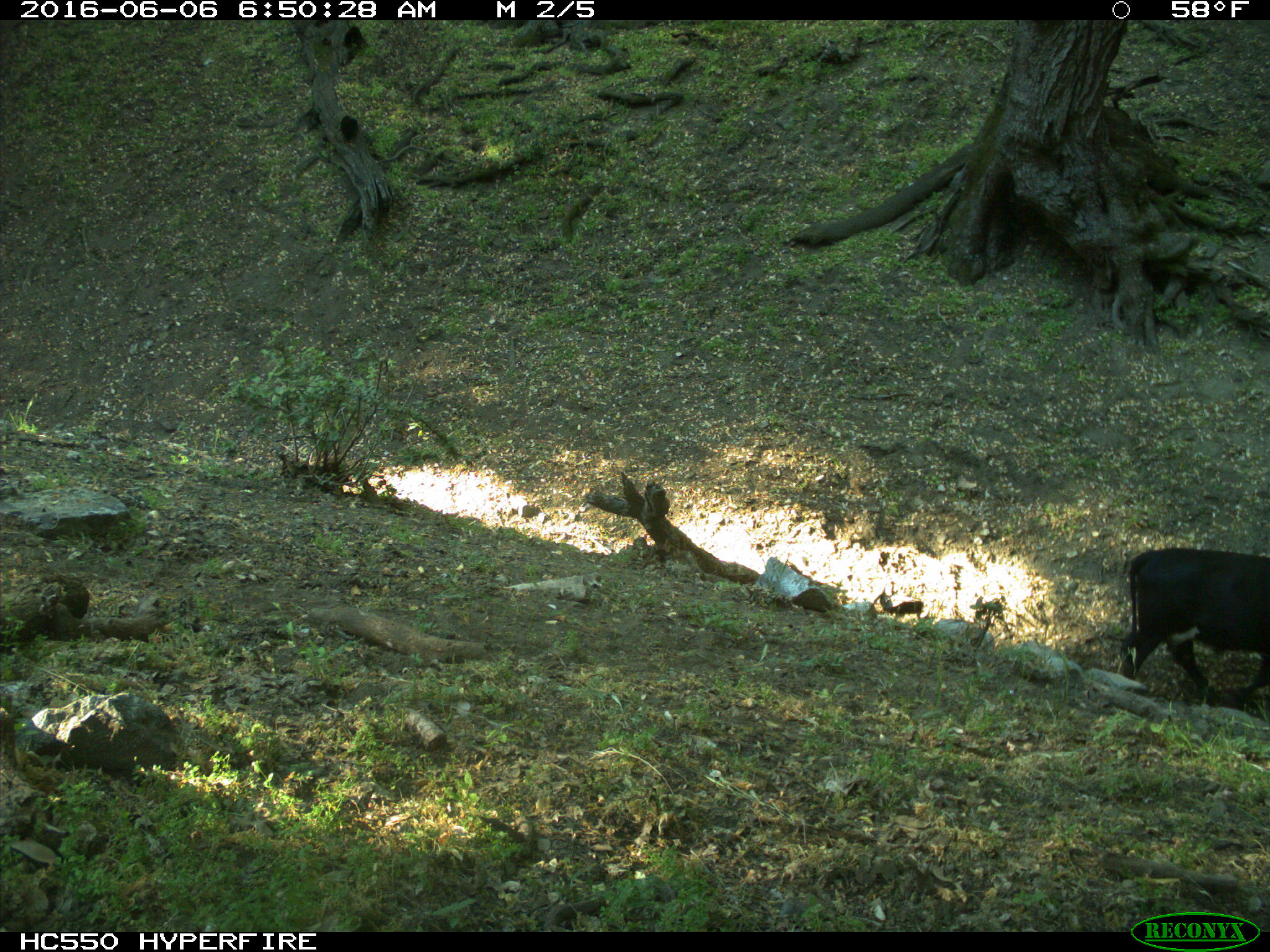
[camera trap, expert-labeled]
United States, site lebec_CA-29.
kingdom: Animalia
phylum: Chordata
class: Mammalia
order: Artiodactyla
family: Bovidae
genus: Bos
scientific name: Bos taurus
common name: domestic cow